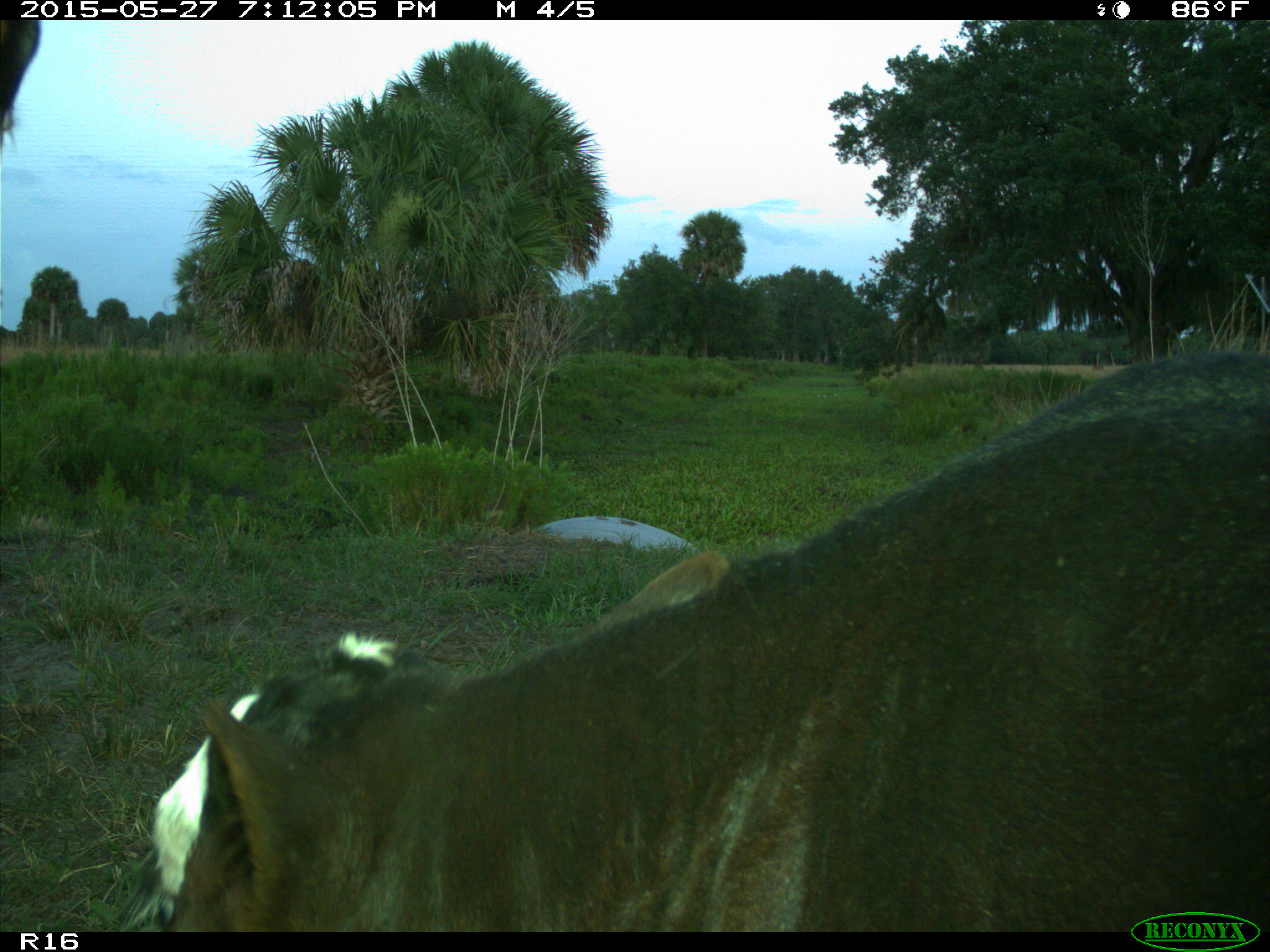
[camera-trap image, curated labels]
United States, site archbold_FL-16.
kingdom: Animalia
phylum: Chordata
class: Mammalia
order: Artiodactyla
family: Bovidae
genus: Bos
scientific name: Bos taurus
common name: domestic cow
Bos taurus (domestic cow).